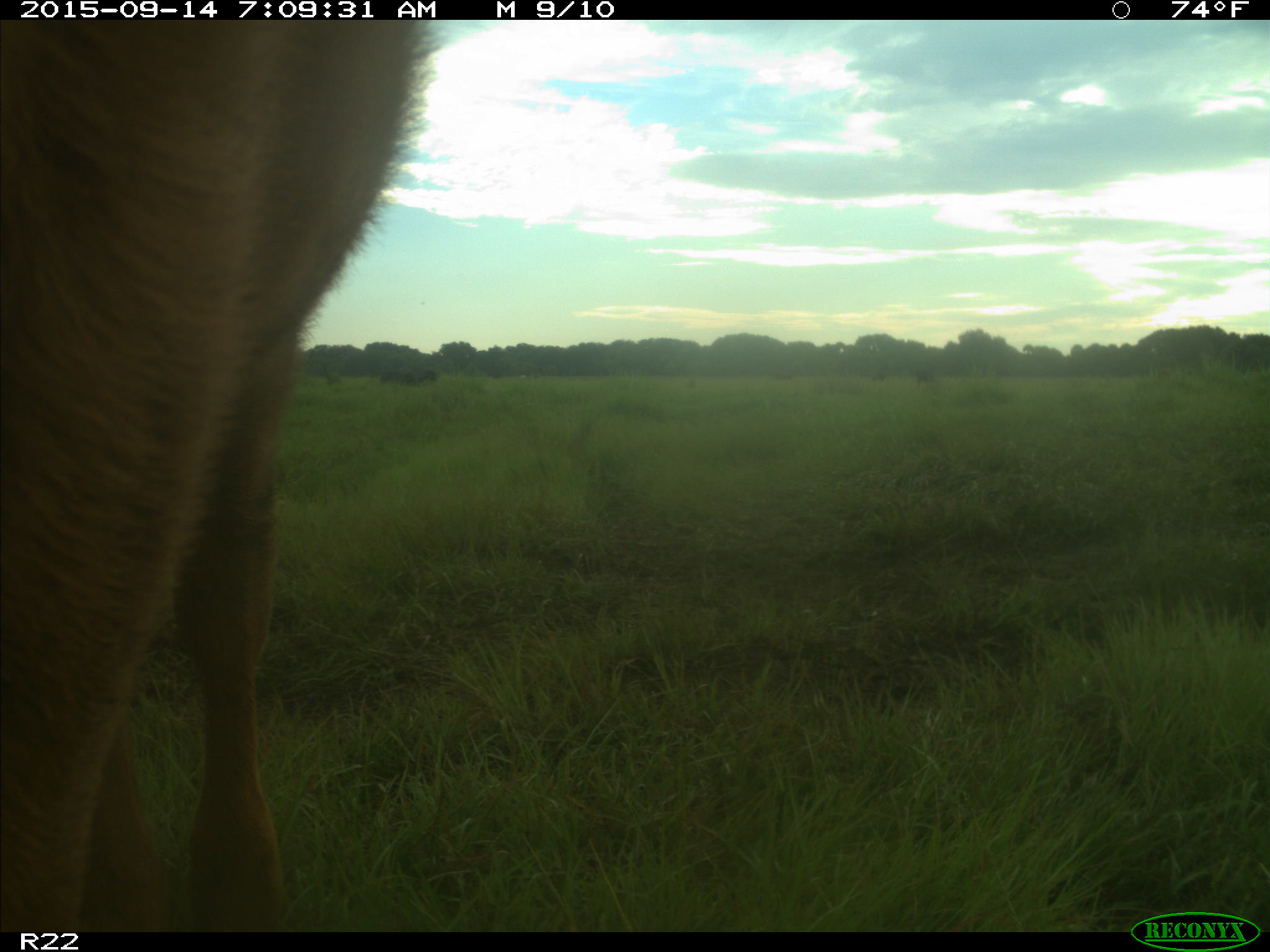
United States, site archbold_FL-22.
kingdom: Animalia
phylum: Chordata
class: Mammalia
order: Artiodactyla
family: Bovidae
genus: Bos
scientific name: Bos taurus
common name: domestic cow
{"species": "Bos taurus (domestic cow)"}